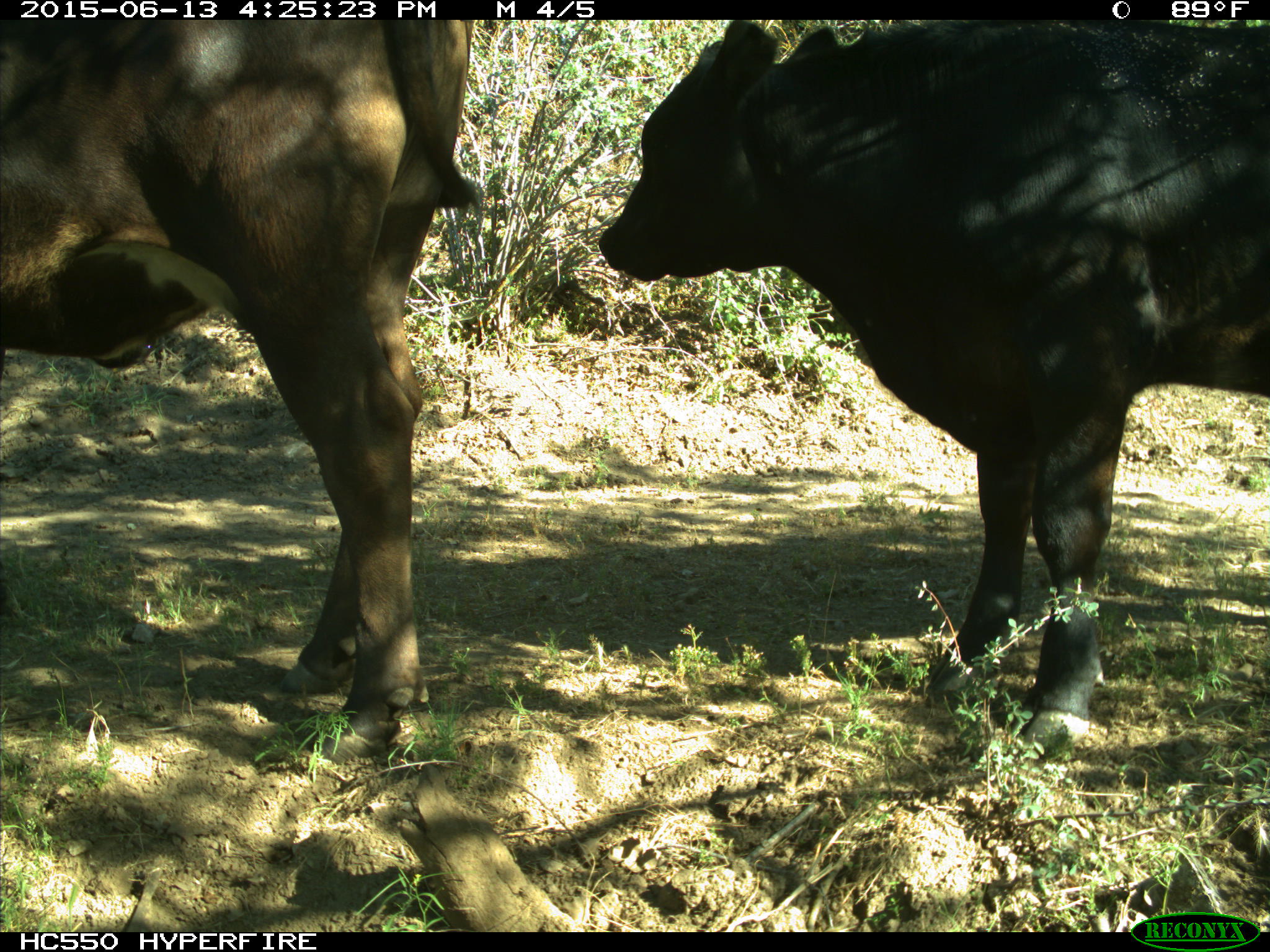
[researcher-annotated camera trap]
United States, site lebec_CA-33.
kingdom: Animalia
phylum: Chordata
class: Mammalia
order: Artiodactyla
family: Bovidae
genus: Bos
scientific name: Bos taurus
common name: domestic cow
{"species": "Bos taurus (domestic cow)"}